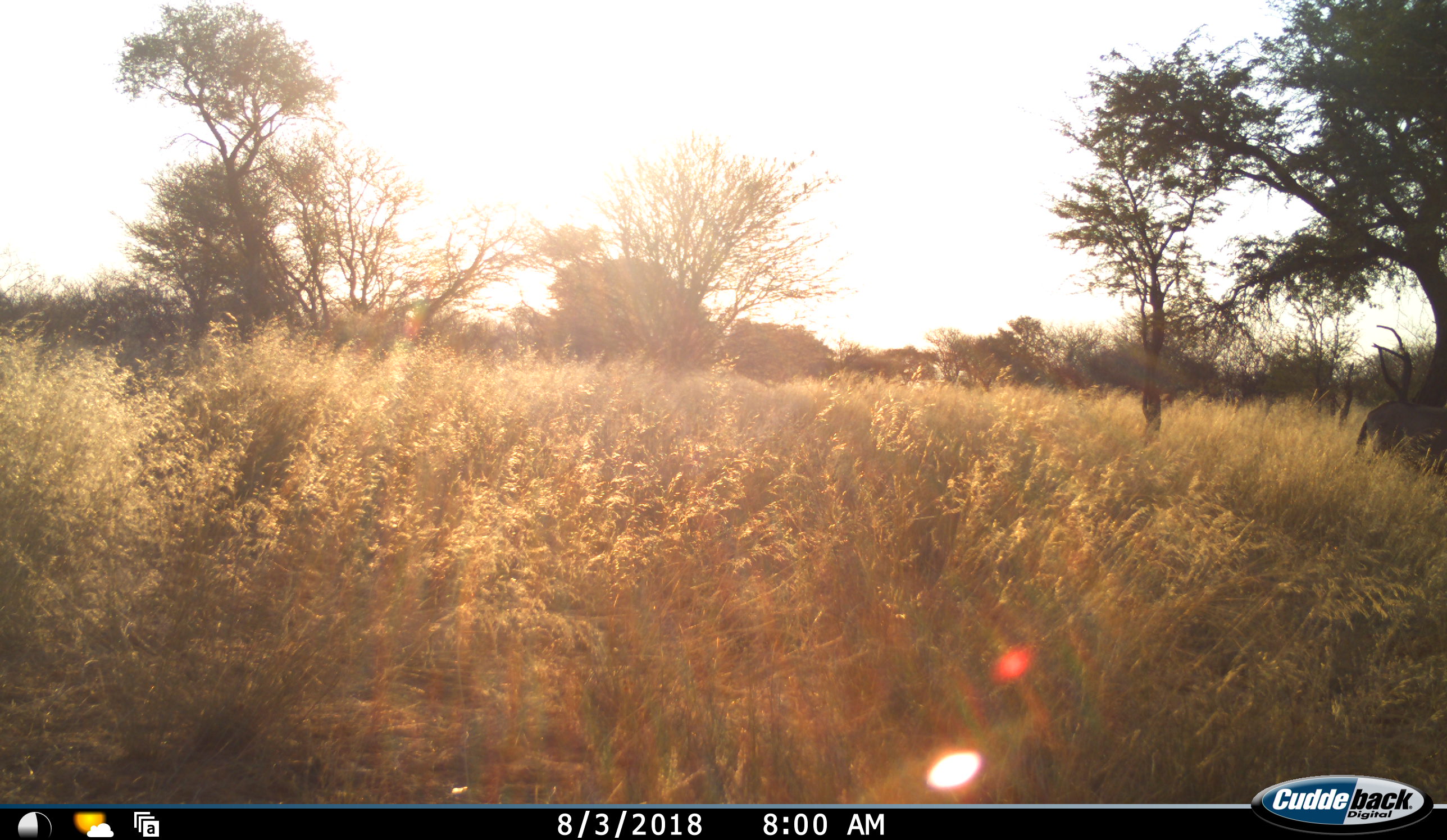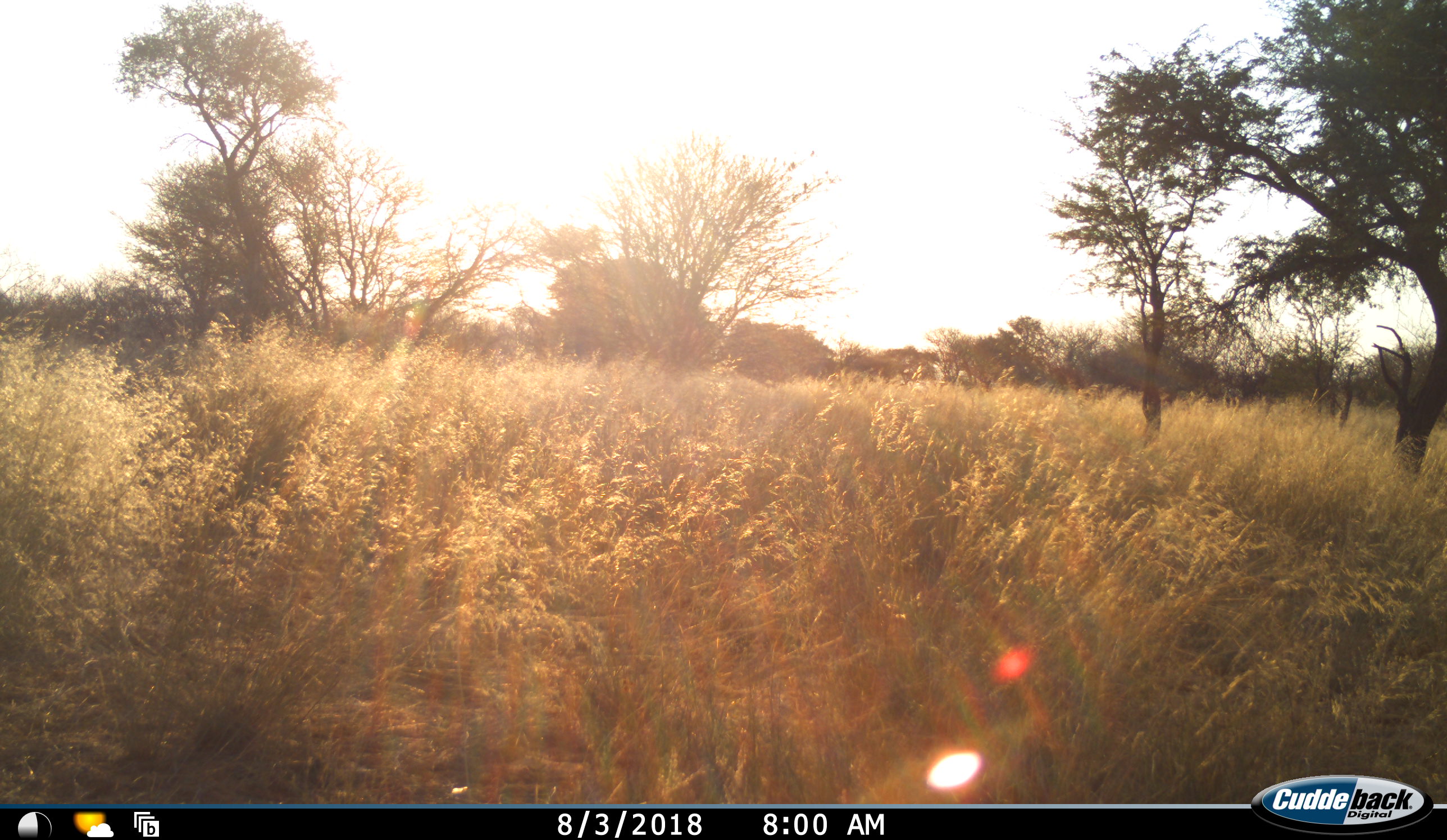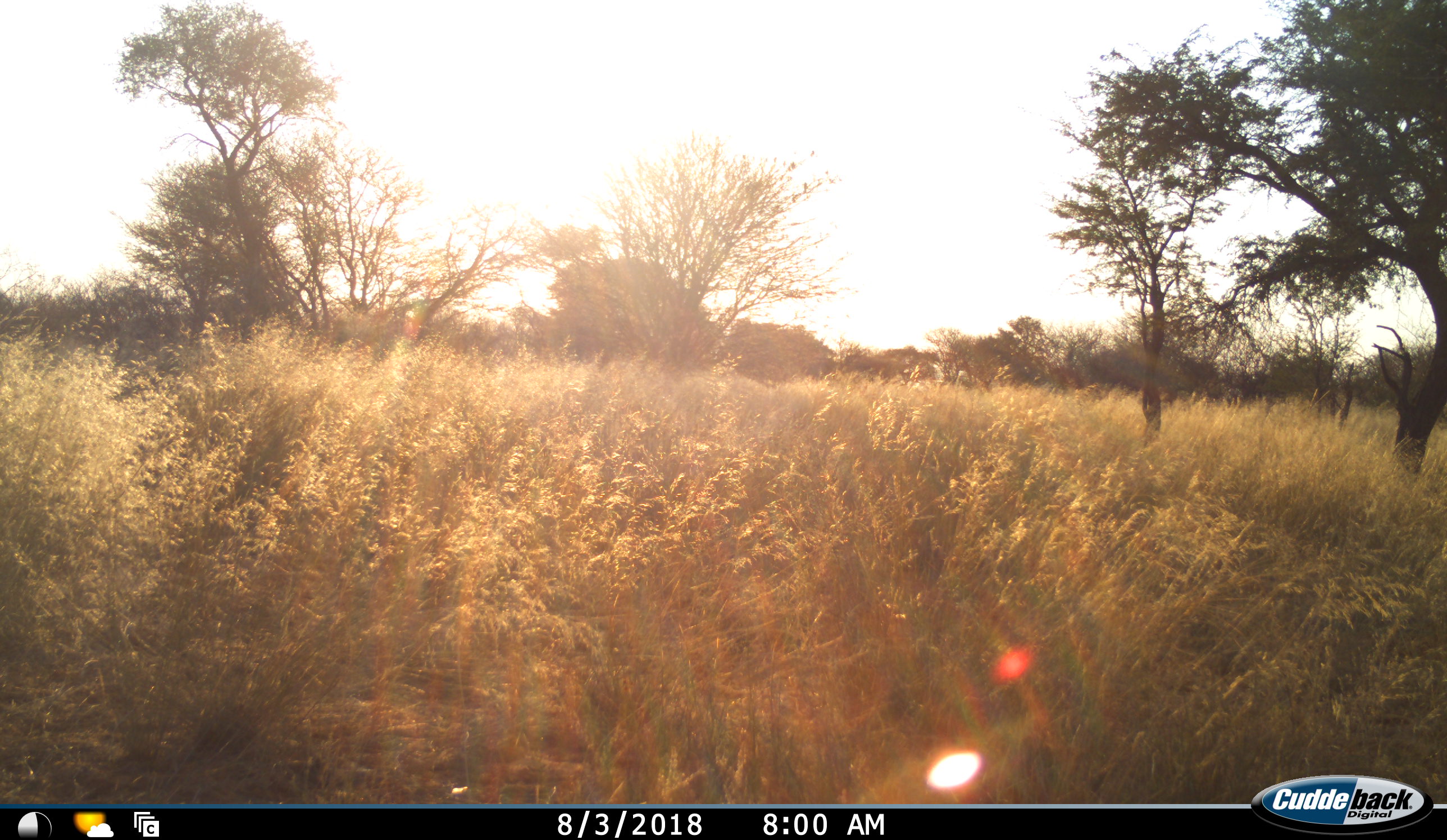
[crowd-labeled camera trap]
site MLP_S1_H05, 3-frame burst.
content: unidentified animal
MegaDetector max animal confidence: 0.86